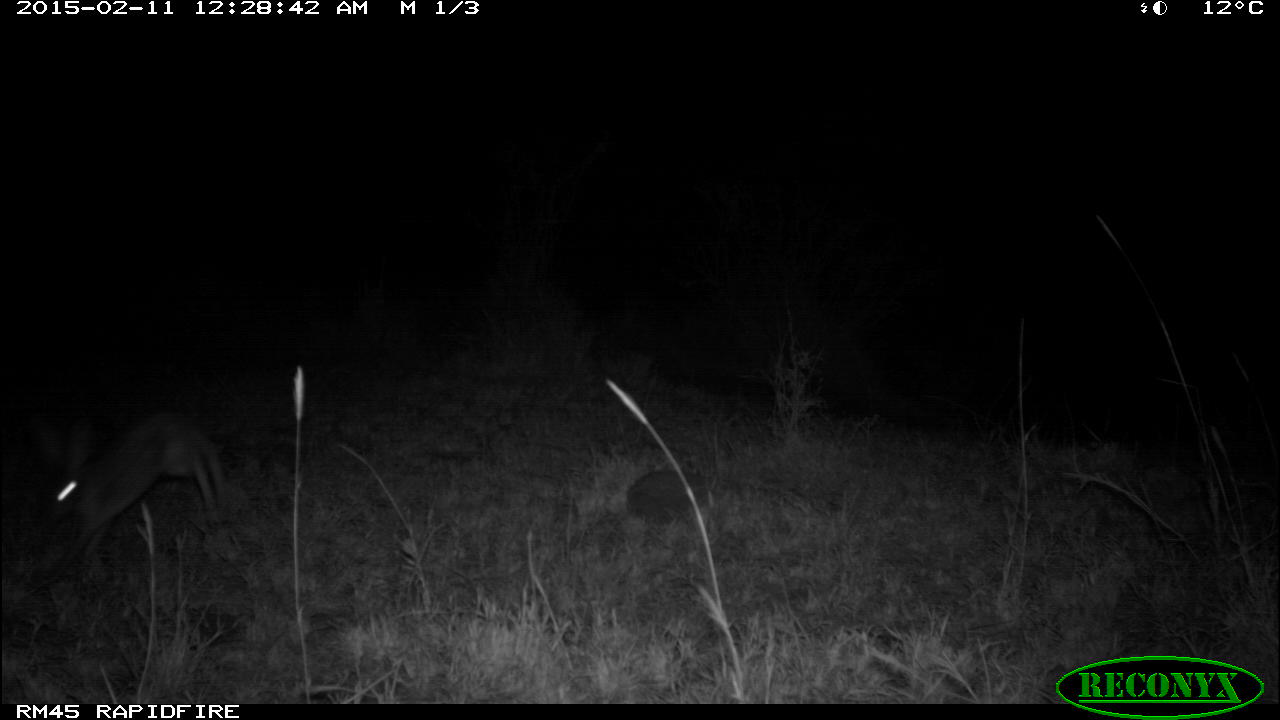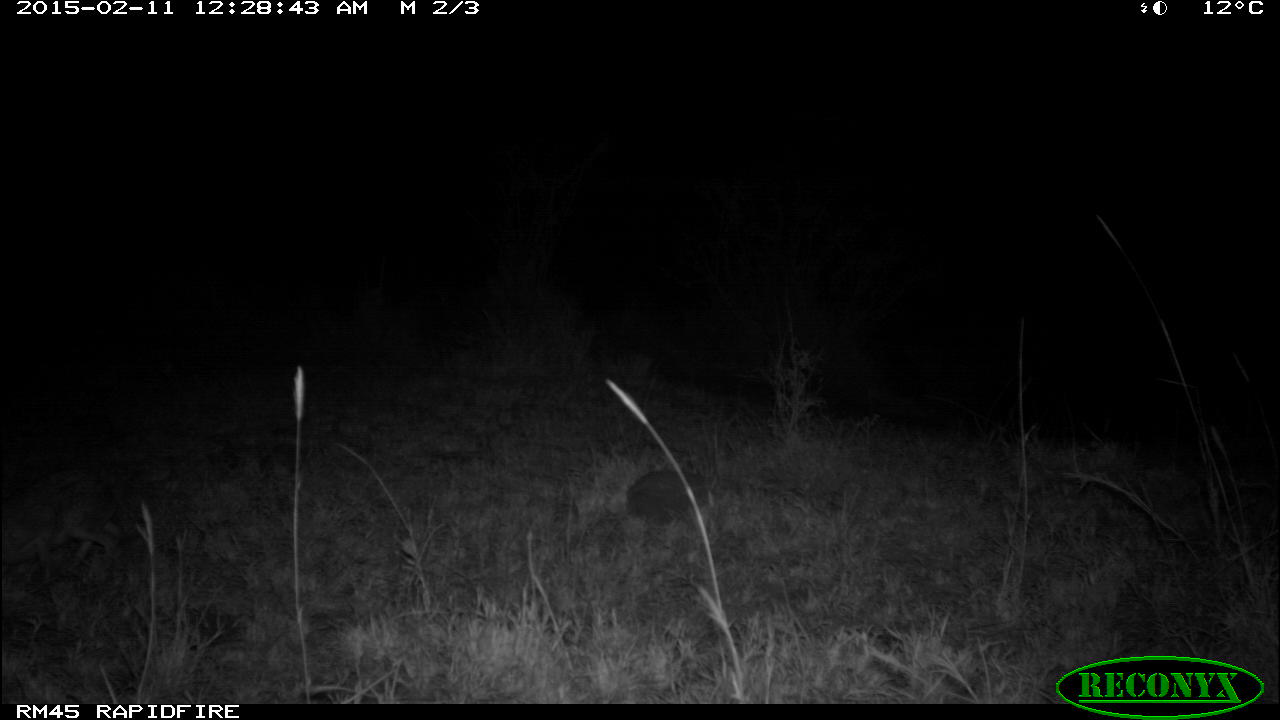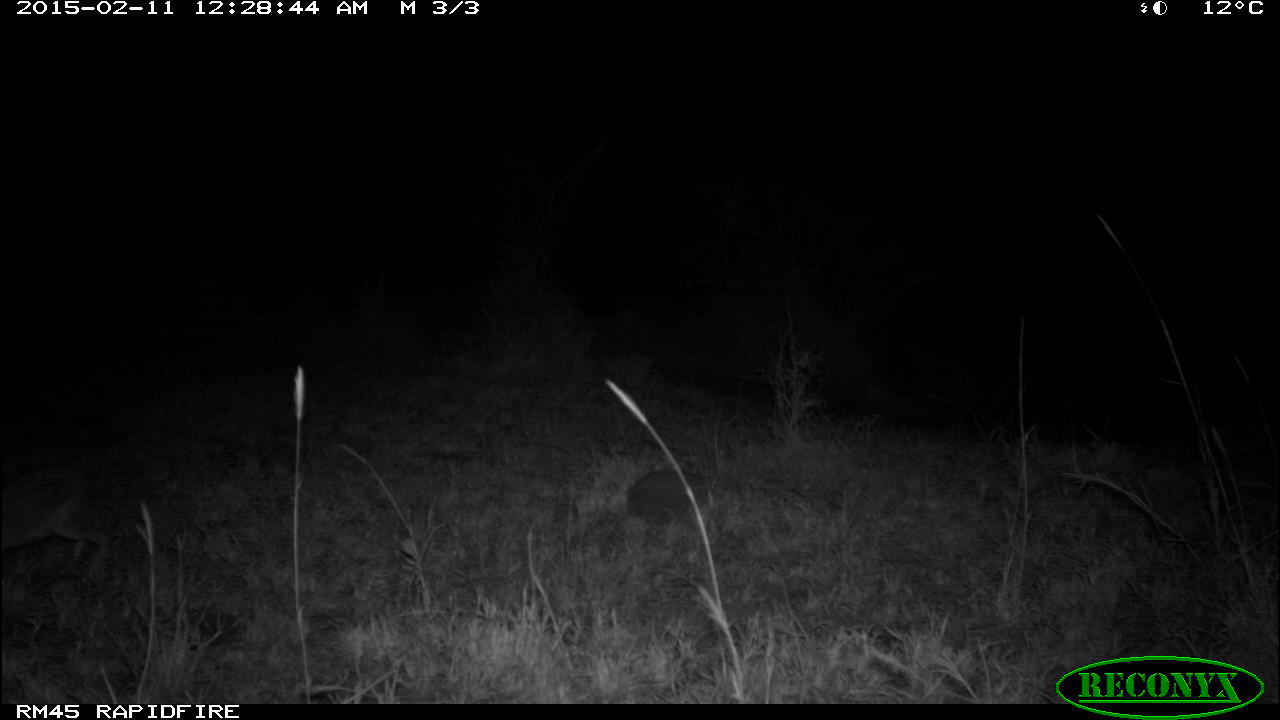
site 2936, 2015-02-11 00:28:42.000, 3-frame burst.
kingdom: Animalia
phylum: Chordata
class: Mammalia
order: Artiodactyla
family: Bovidae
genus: Madoqua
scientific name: Madoqua guentheri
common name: günther's dik-dik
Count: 1.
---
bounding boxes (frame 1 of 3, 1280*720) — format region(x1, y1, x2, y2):
madoqua guentheri: region(36, 402, 235, 568)